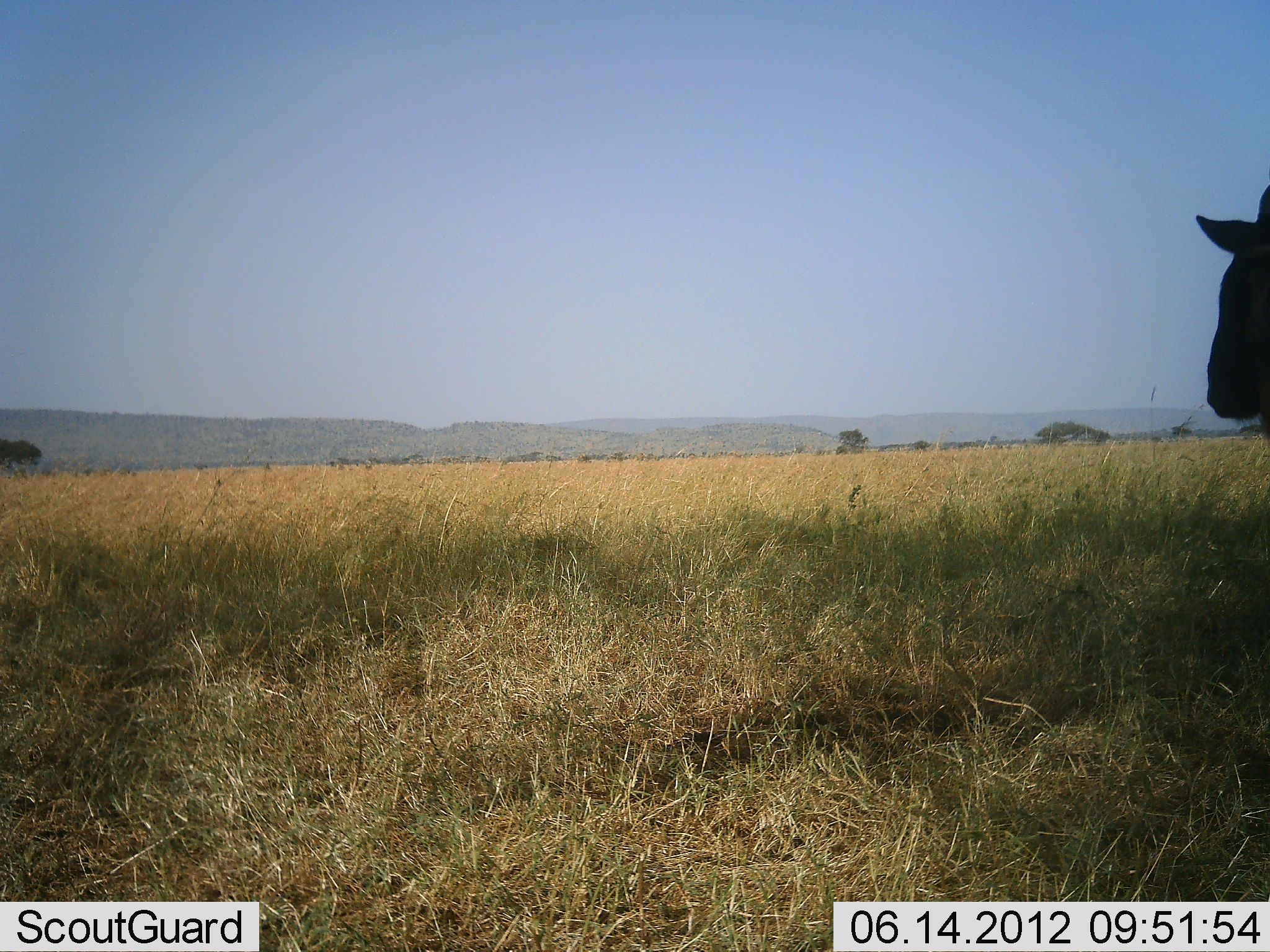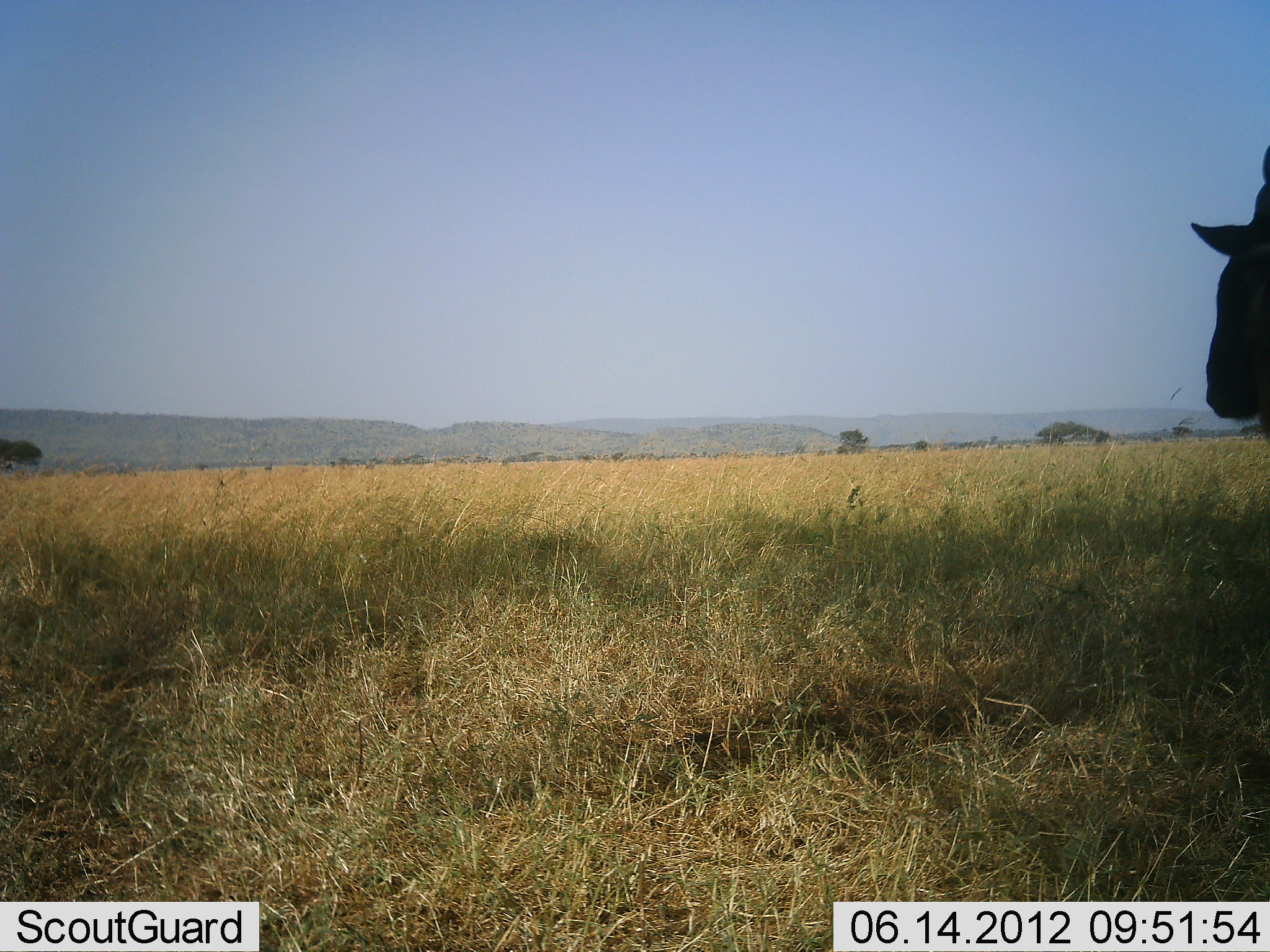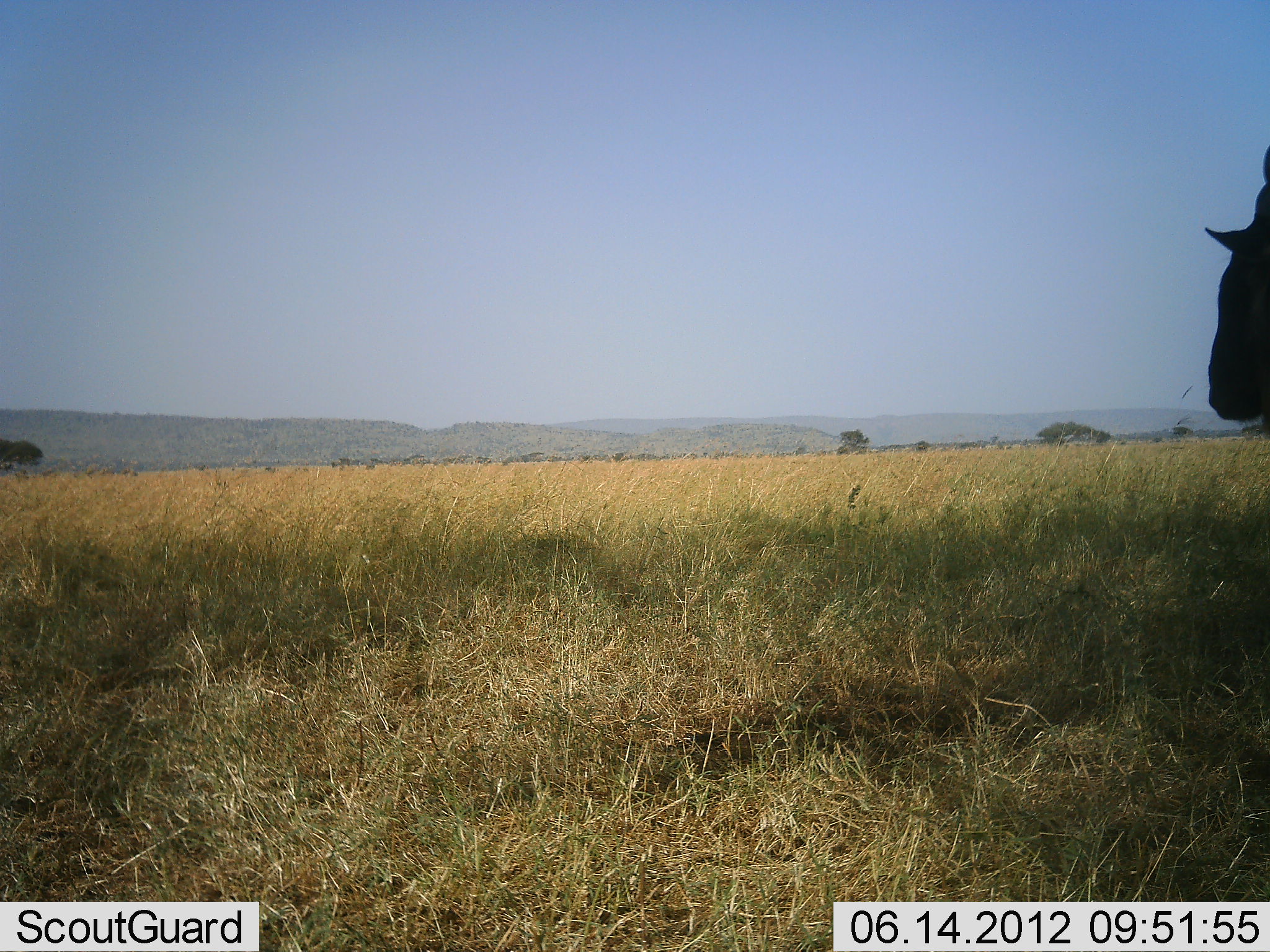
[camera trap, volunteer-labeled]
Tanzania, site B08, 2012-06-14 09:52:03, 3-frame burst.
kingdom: Animalia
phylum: Chordata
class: Mammalia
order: Artiodactyla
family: Bovidae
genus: Connochaetes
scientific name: Connochaetes taurinus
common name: blue wildebeest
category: wildebeest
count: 1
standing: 100%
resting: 0%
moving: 0%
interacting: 0%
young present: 0%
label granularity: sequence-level